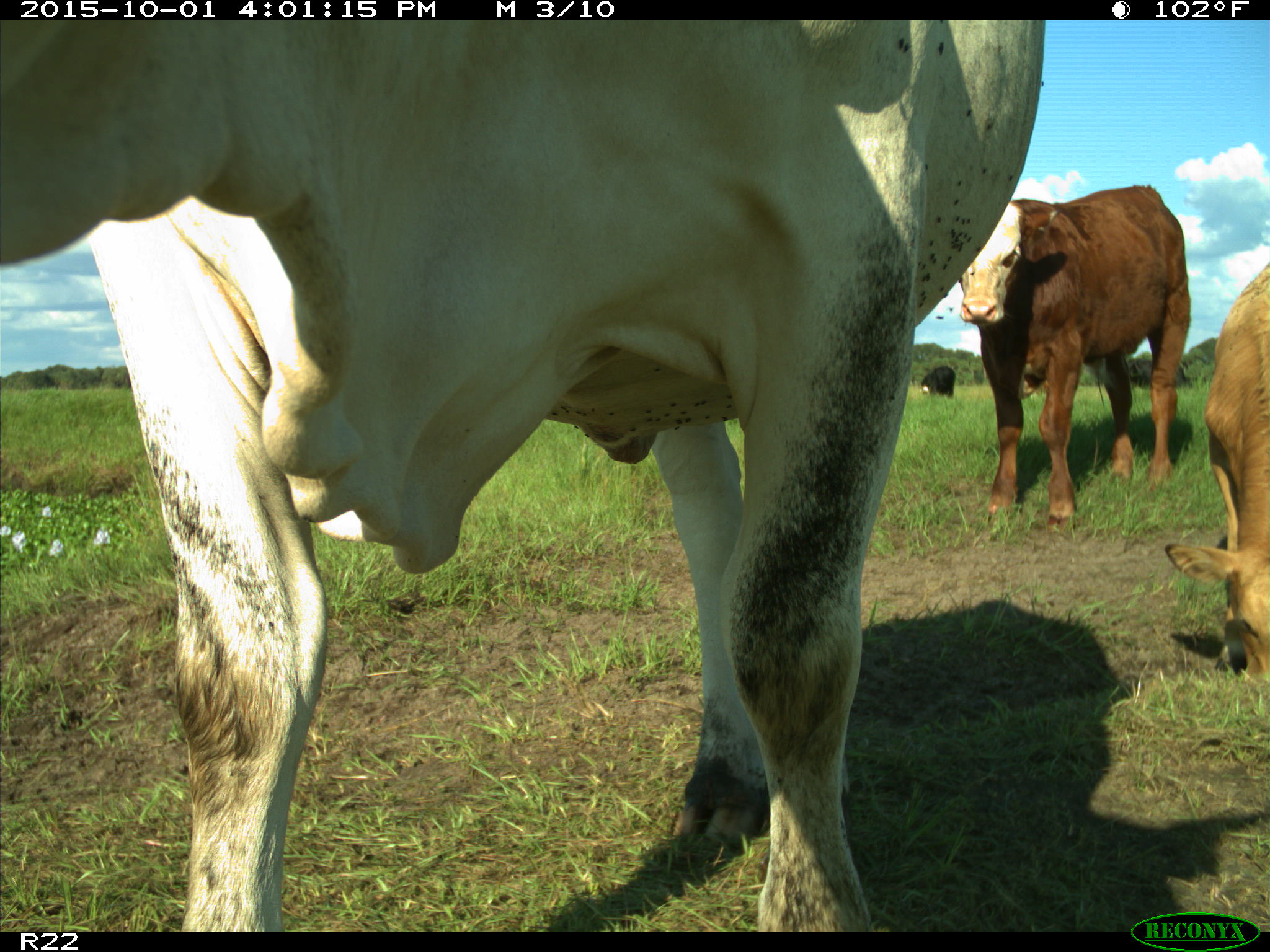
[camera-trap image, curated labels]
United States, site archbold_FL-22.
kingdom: Animalia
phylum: Chordata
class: Mammalia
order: Artiodactyla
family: Bovidae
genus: Bos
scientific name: Bos taurus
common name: domestic cow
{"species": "Bos taurus (domestic cow)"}